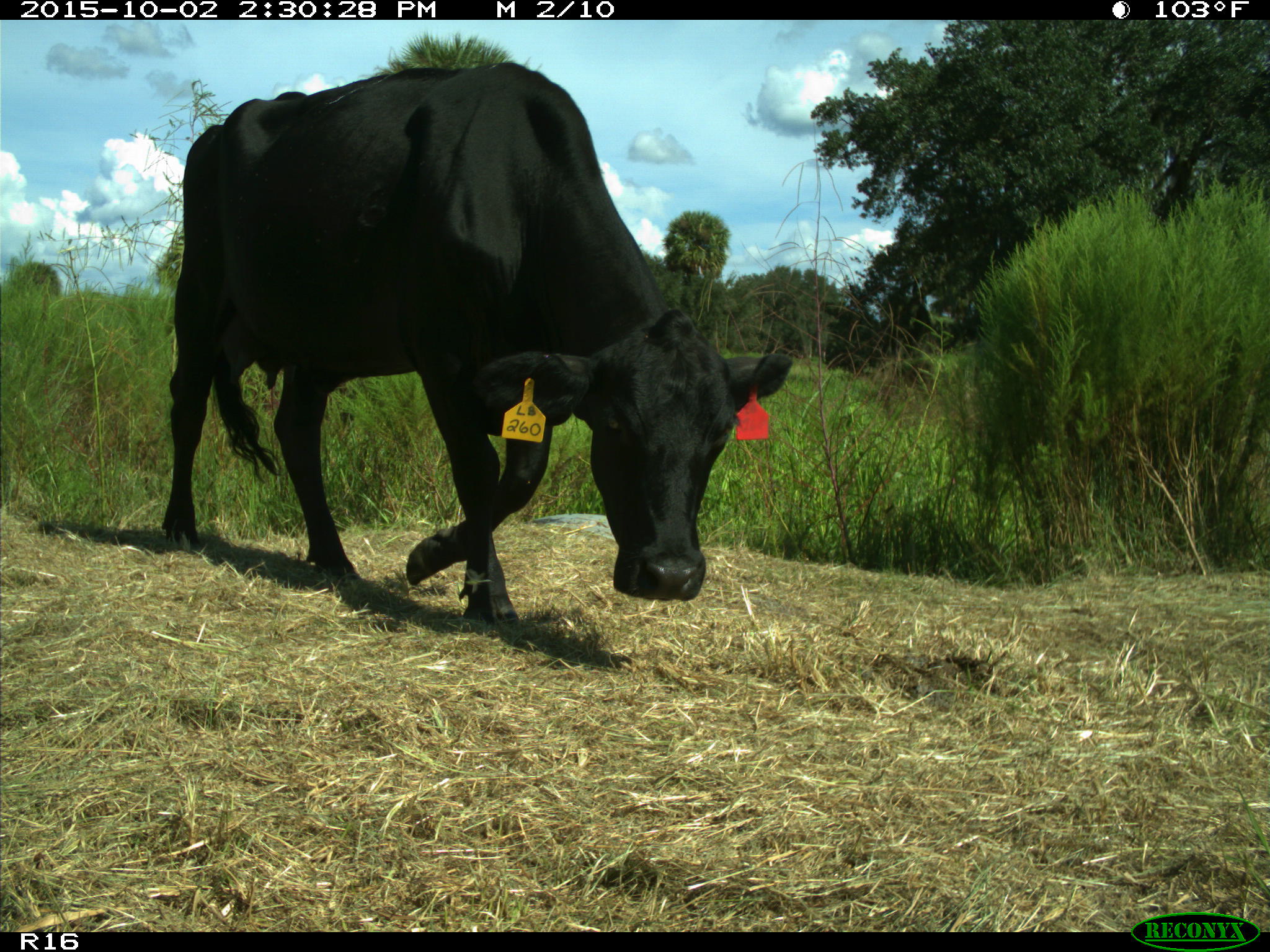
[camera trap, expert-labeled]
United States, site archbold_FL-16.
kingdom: Animalia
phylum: Chordata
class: Mammalia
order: Artiodactyla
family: Bovidae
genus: Bos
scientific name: Bos taurus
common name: domestic cow